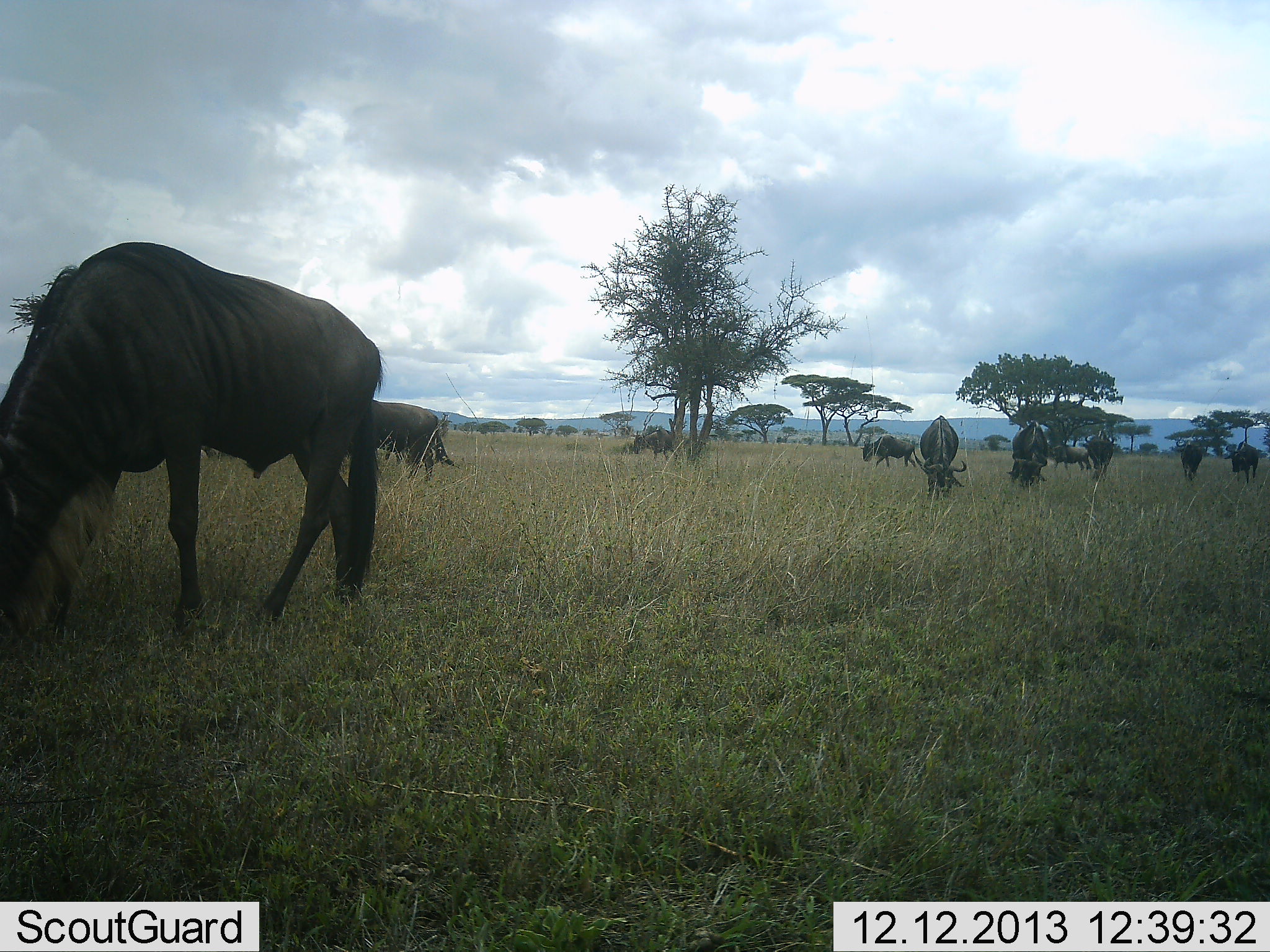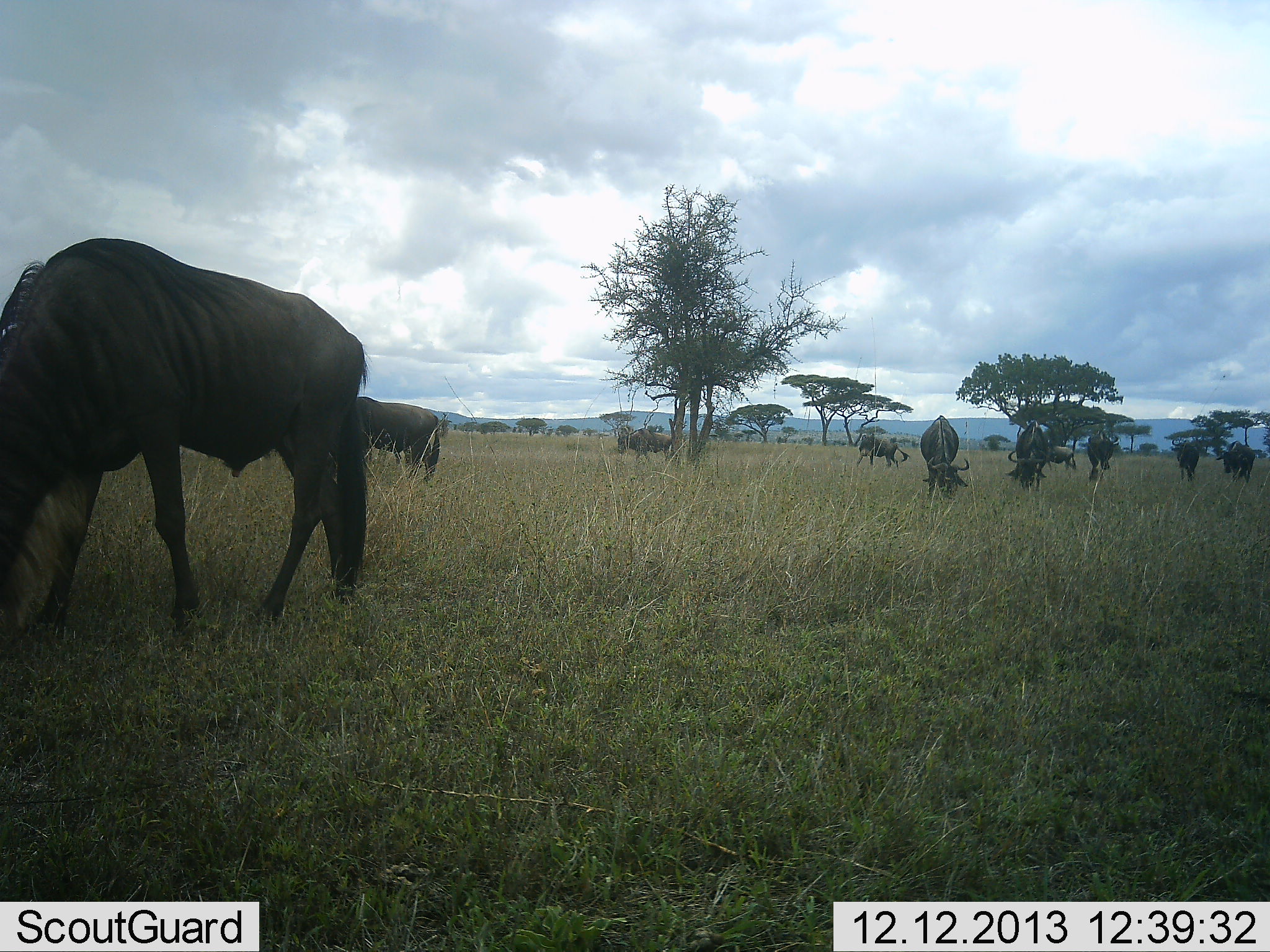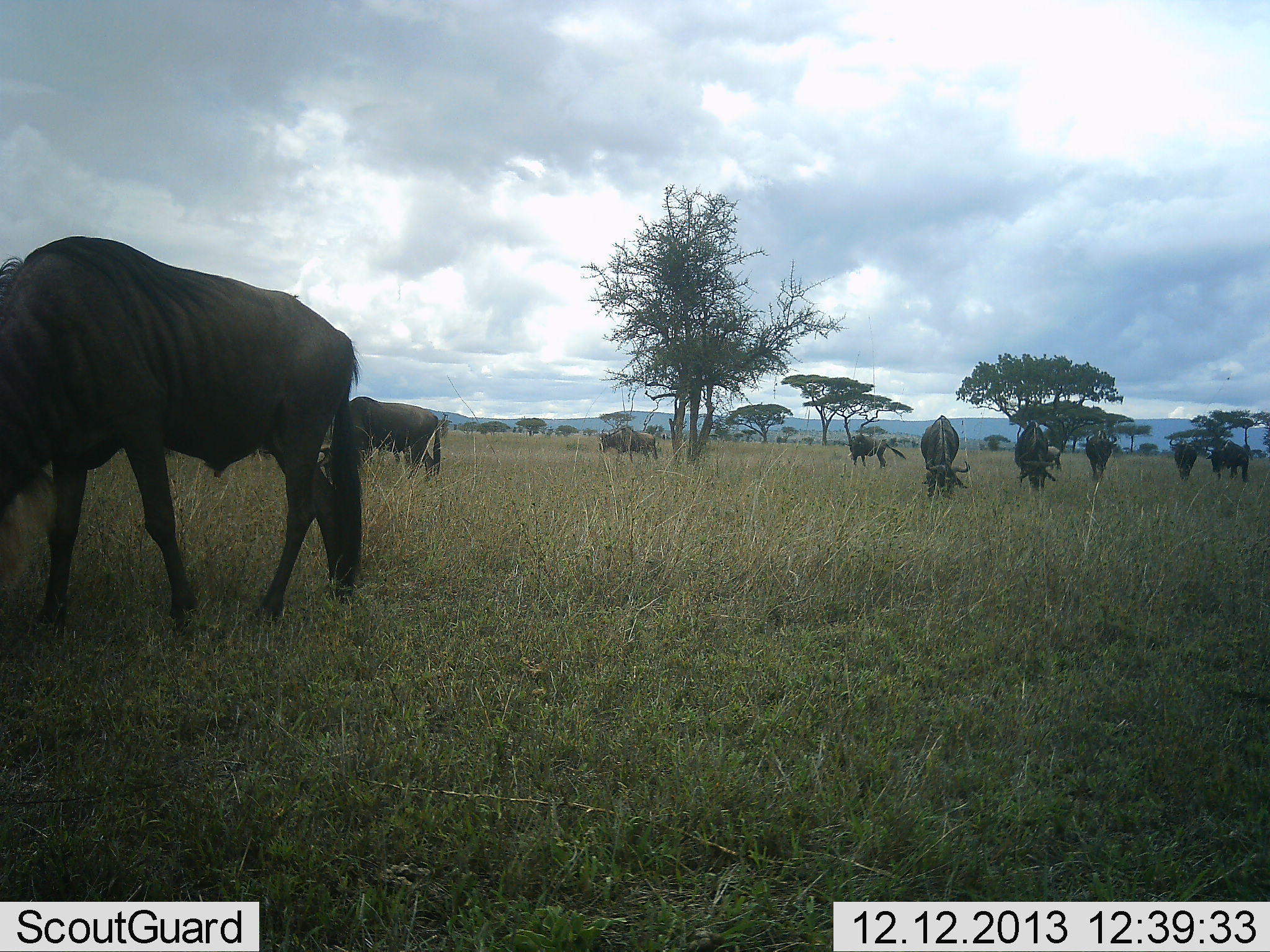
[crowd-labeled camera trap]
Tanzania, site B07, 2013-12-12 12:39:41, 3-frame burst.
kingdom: Animalia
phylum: Chordata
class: Mammalia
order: Artiodactyla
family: Bovidae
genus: Connochaetes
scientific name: Connochaetes taurinus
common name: blue wildebeest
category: wildebeest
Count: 10.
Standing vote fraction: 50%.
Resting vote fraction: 0%.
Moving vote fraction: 50%.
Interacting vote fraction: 0%.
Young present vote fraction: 0%.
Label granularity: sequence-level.